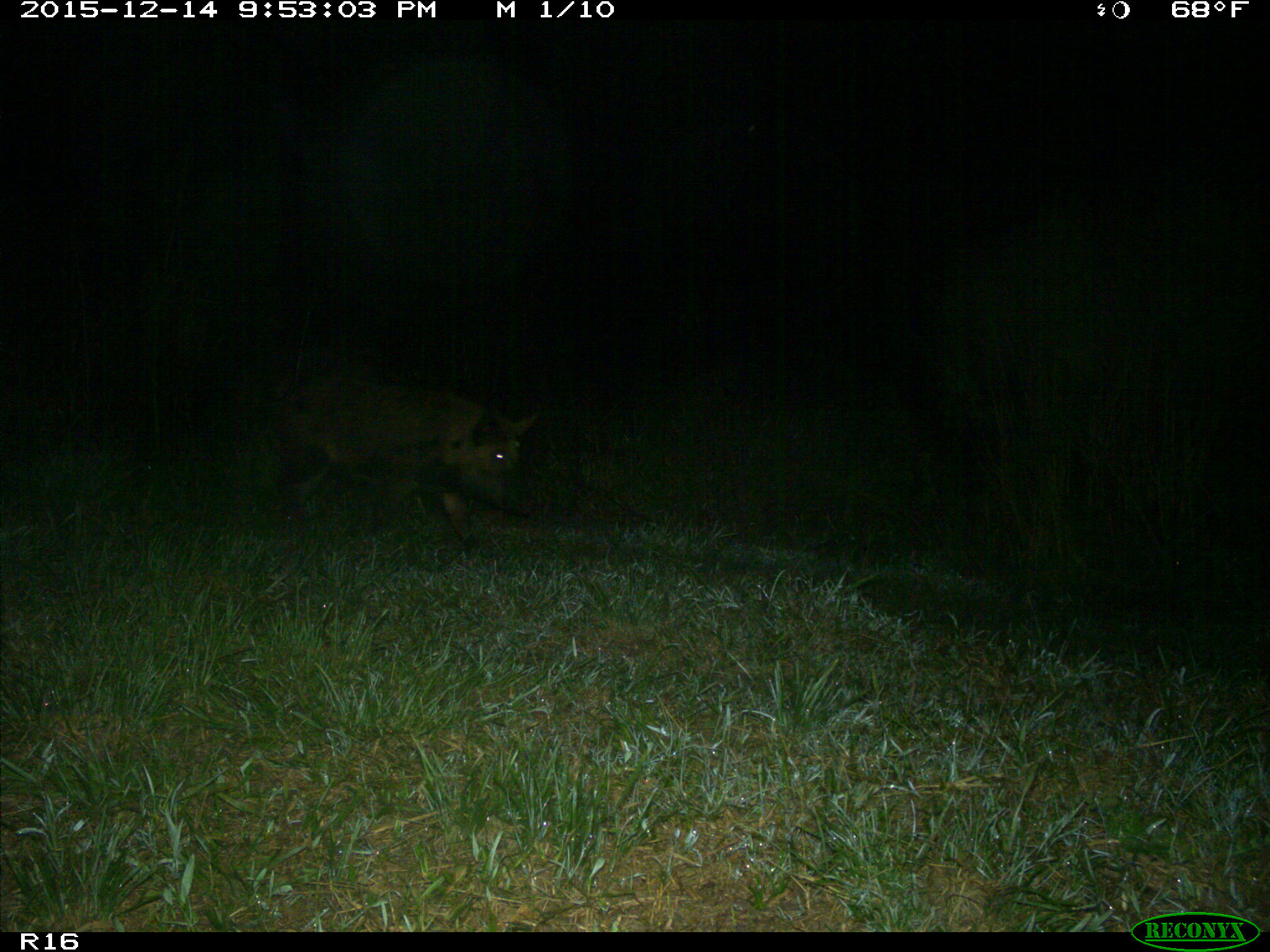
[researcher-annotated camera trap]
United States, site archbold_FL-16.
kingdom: Animalia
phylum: Chordata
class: Mammalia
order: Artiodactyla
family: Suidae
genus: Sus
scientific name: Sus scrofa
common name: wild boar